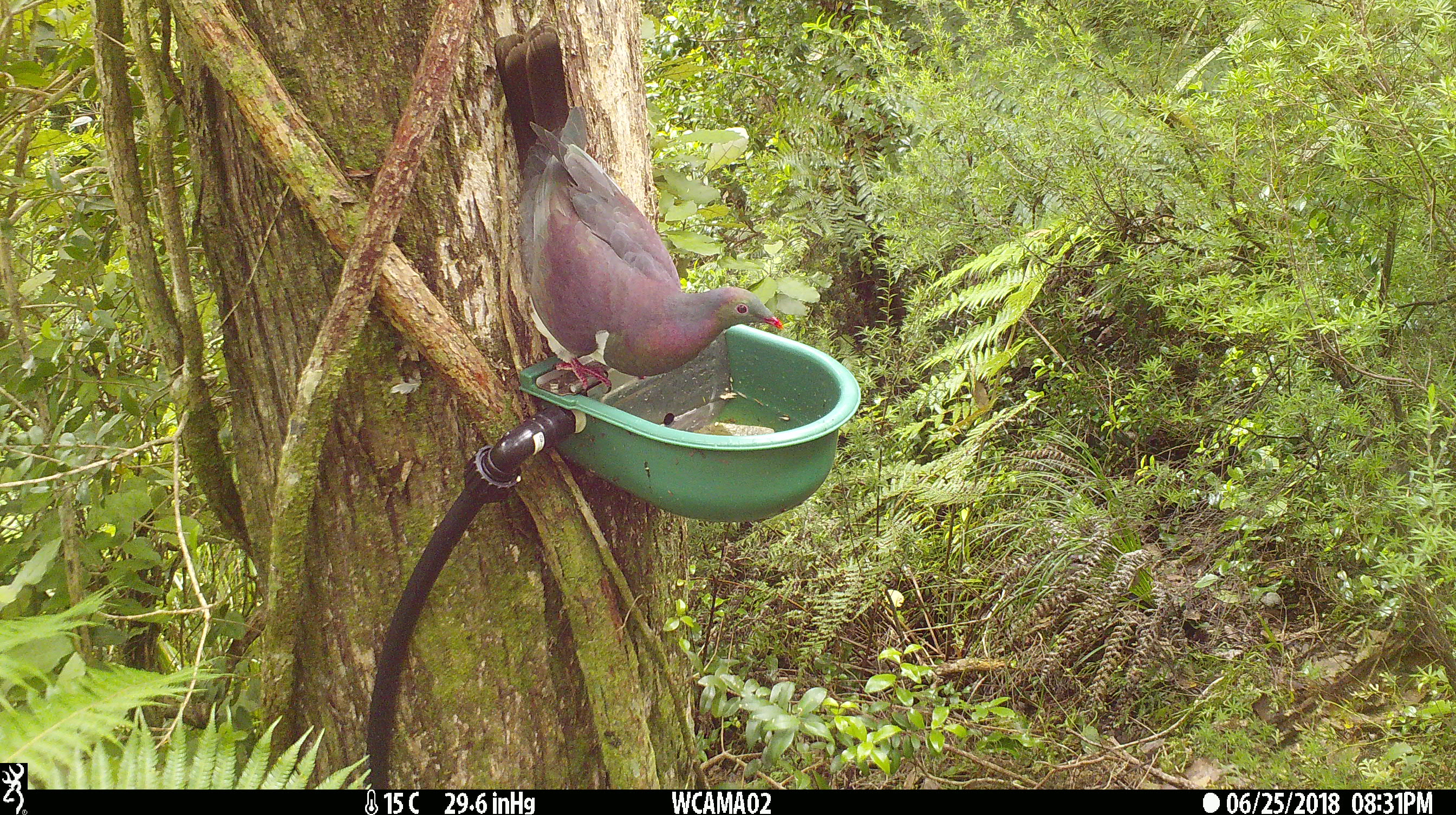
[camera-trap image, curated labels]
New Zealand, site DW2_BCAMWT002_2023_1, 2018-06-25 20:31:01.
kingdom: Animalia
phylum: Chordata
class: Aves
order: Columbiformes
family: Columbidae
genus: Hemiphaga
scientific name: Hemiphaga novaeseelandiae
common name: new zealand pigeon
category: kereru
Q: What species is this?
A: Kereru (new zealand pigeon) (Hemiphaga novaeseelandiae).